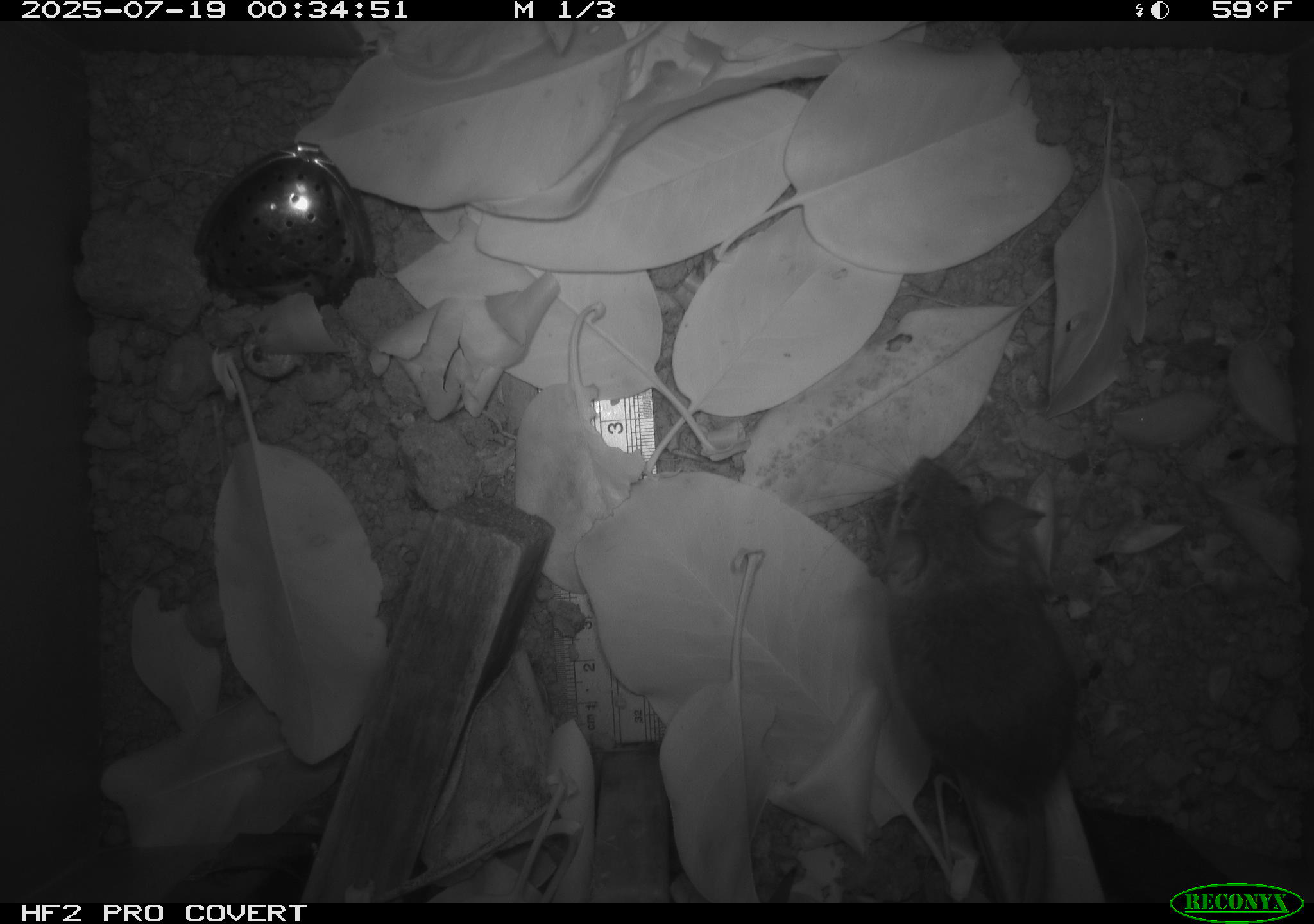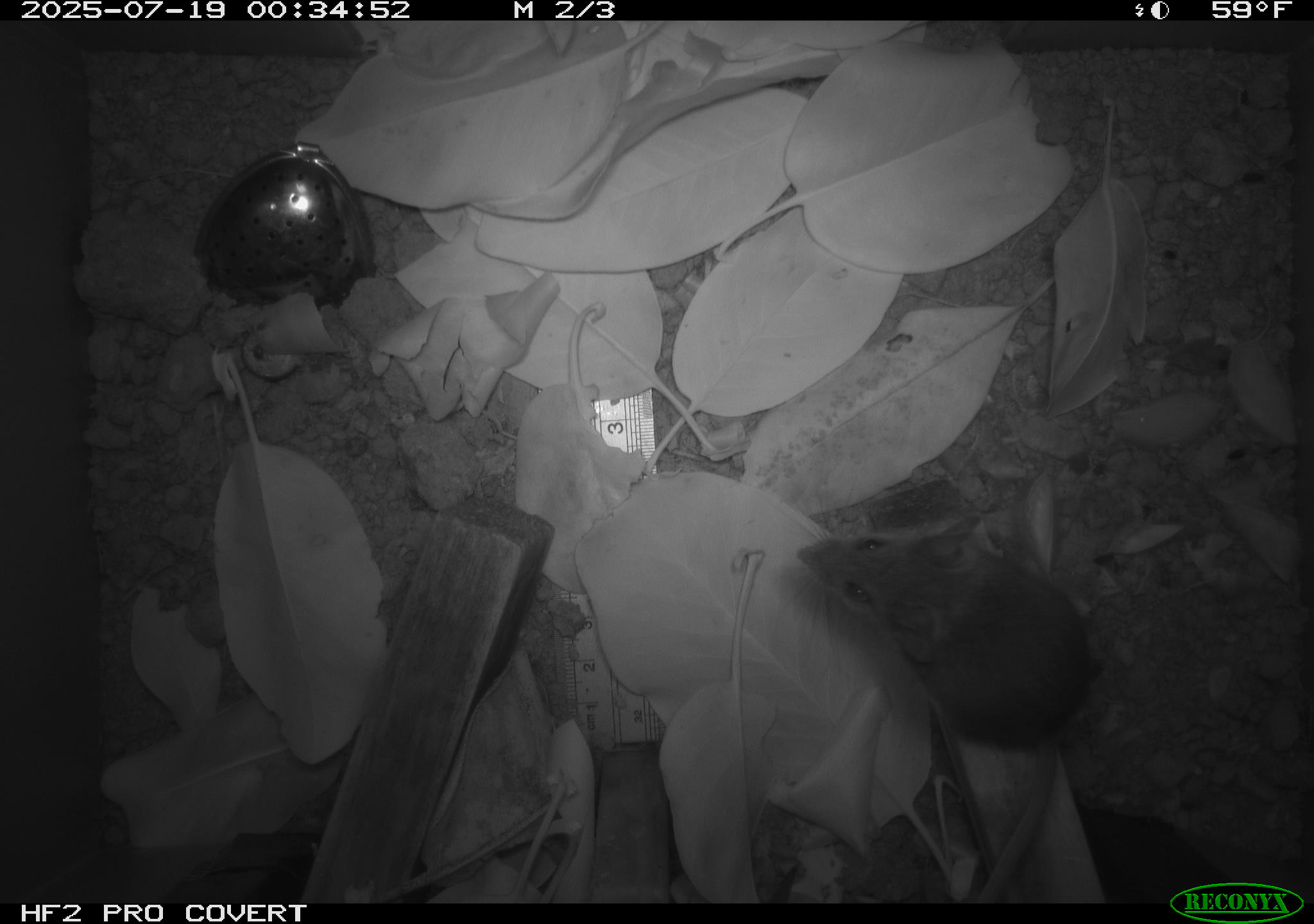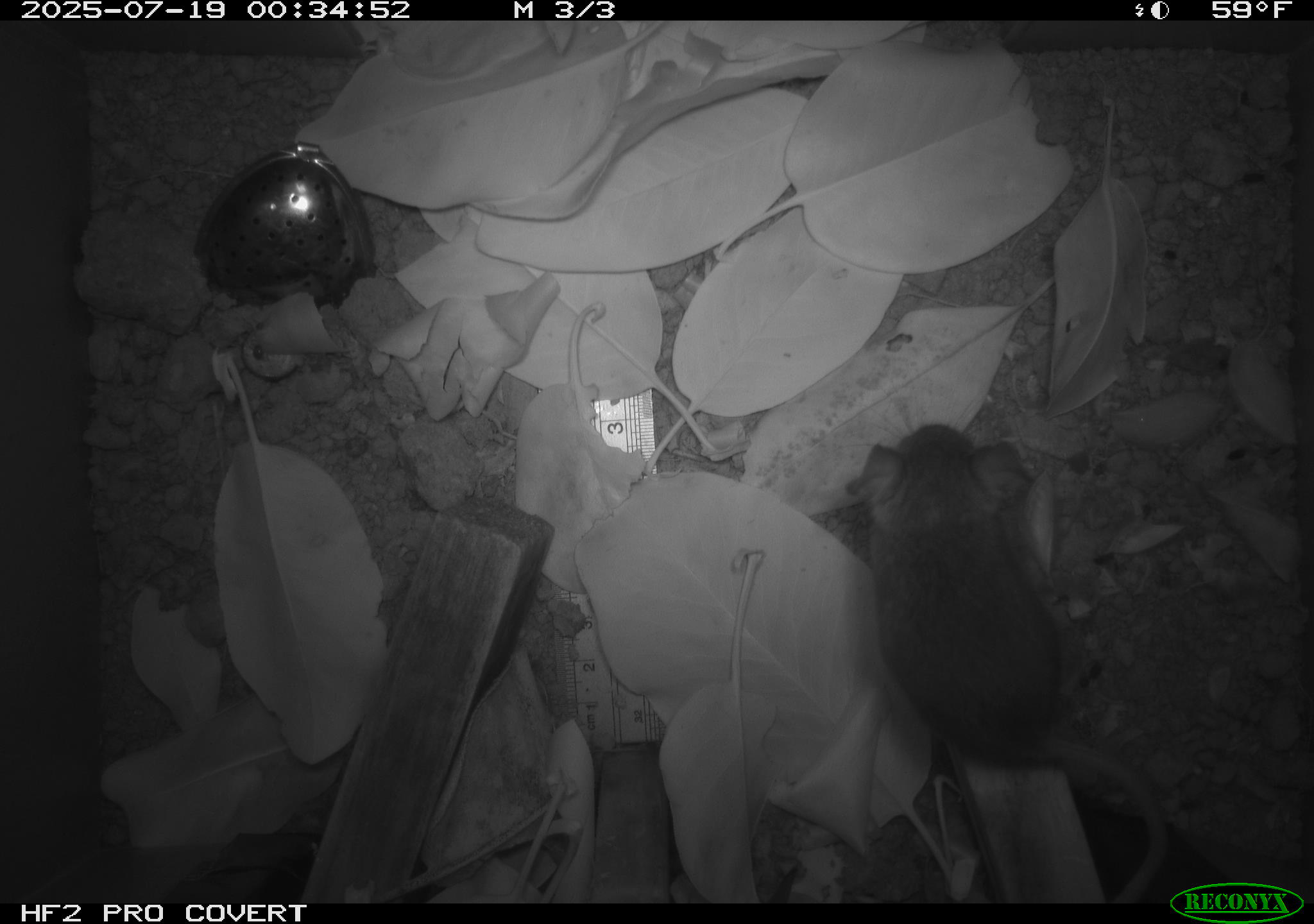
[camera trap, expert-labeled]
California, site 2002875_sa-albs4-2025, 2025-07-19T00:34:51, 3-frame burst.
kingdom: Animalia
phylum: Chordata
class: Mammalia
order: Rodentia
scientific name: Rodentia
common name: mouse species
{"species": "mouse species (Rodentia)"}